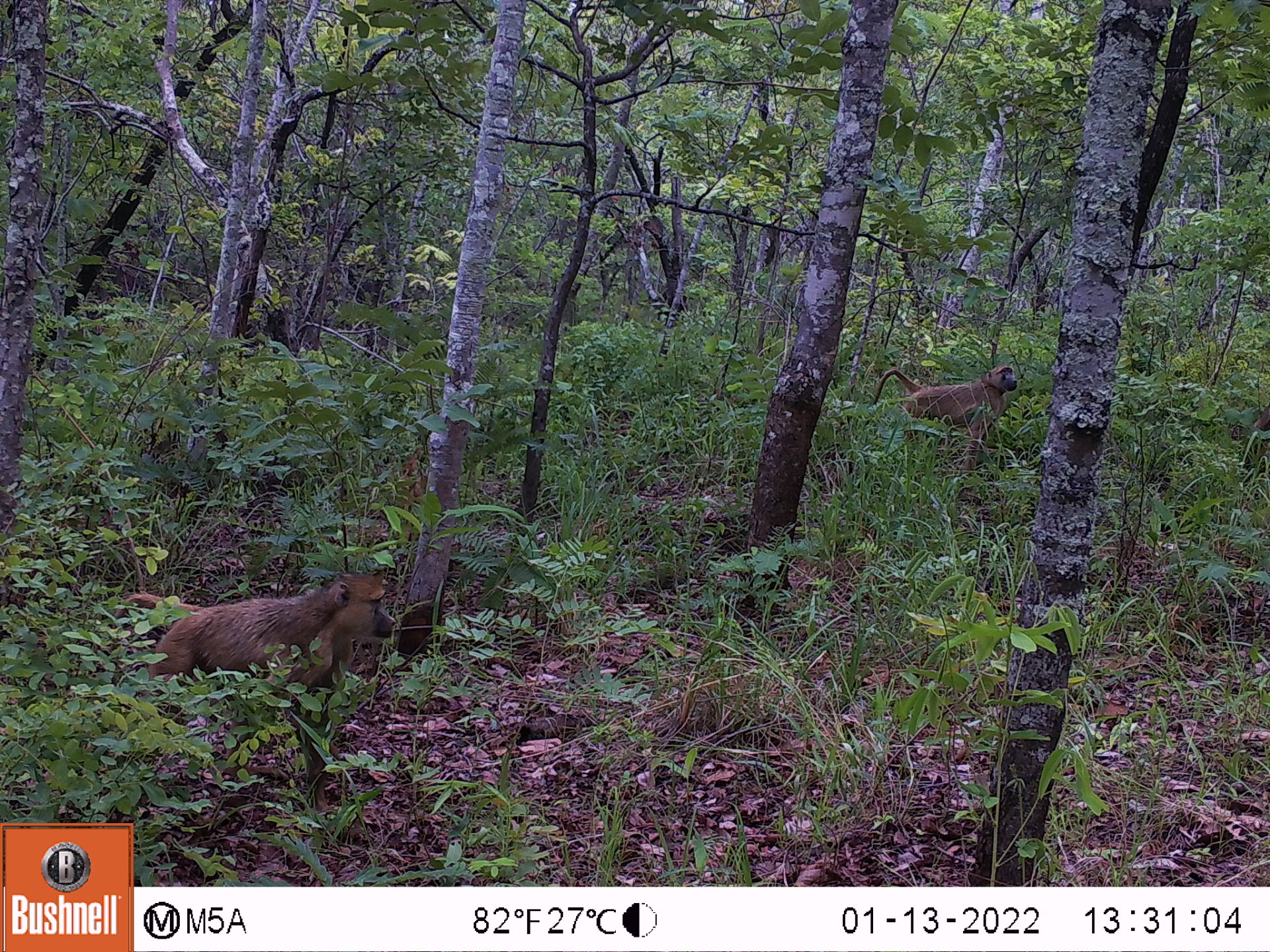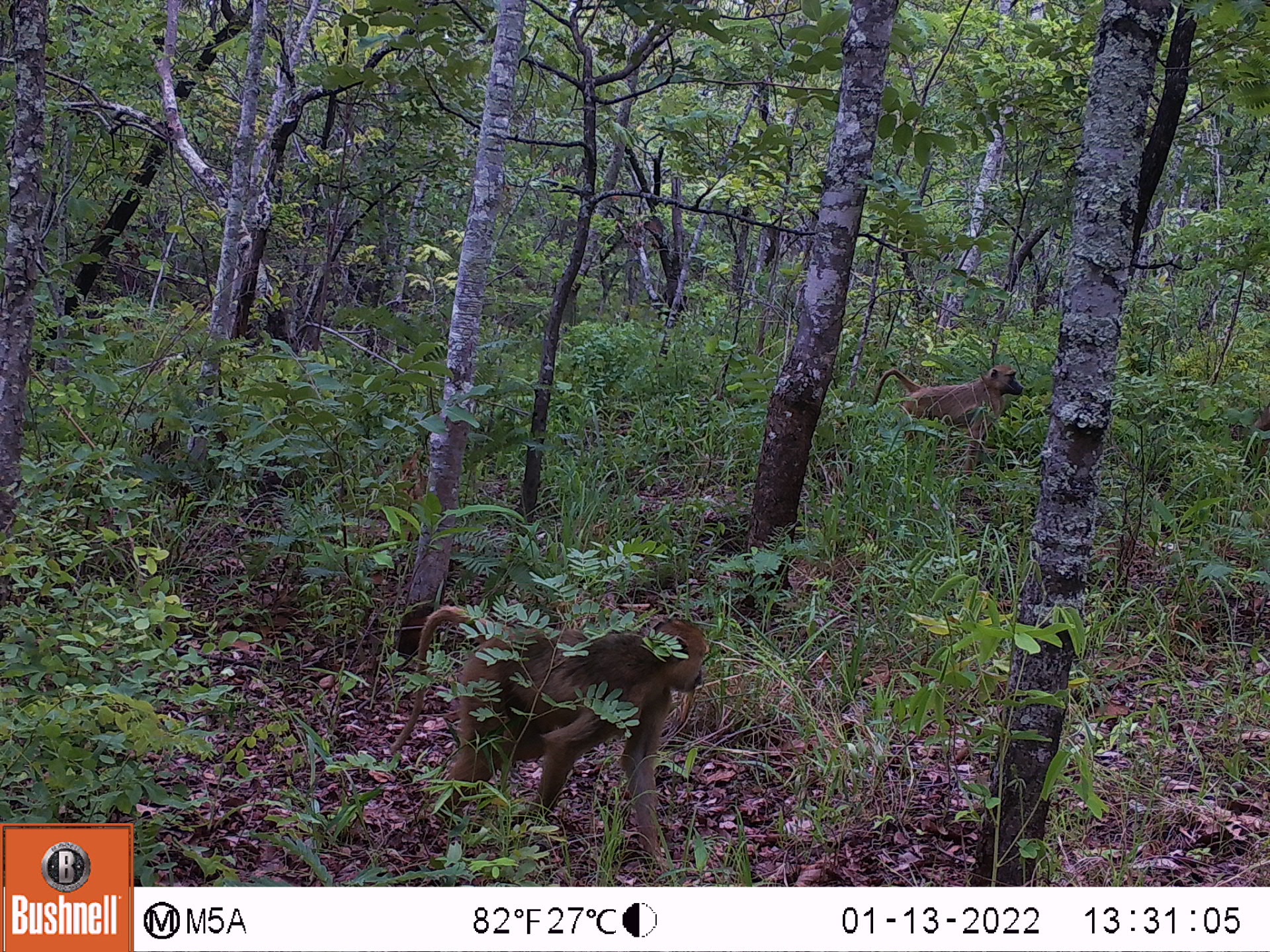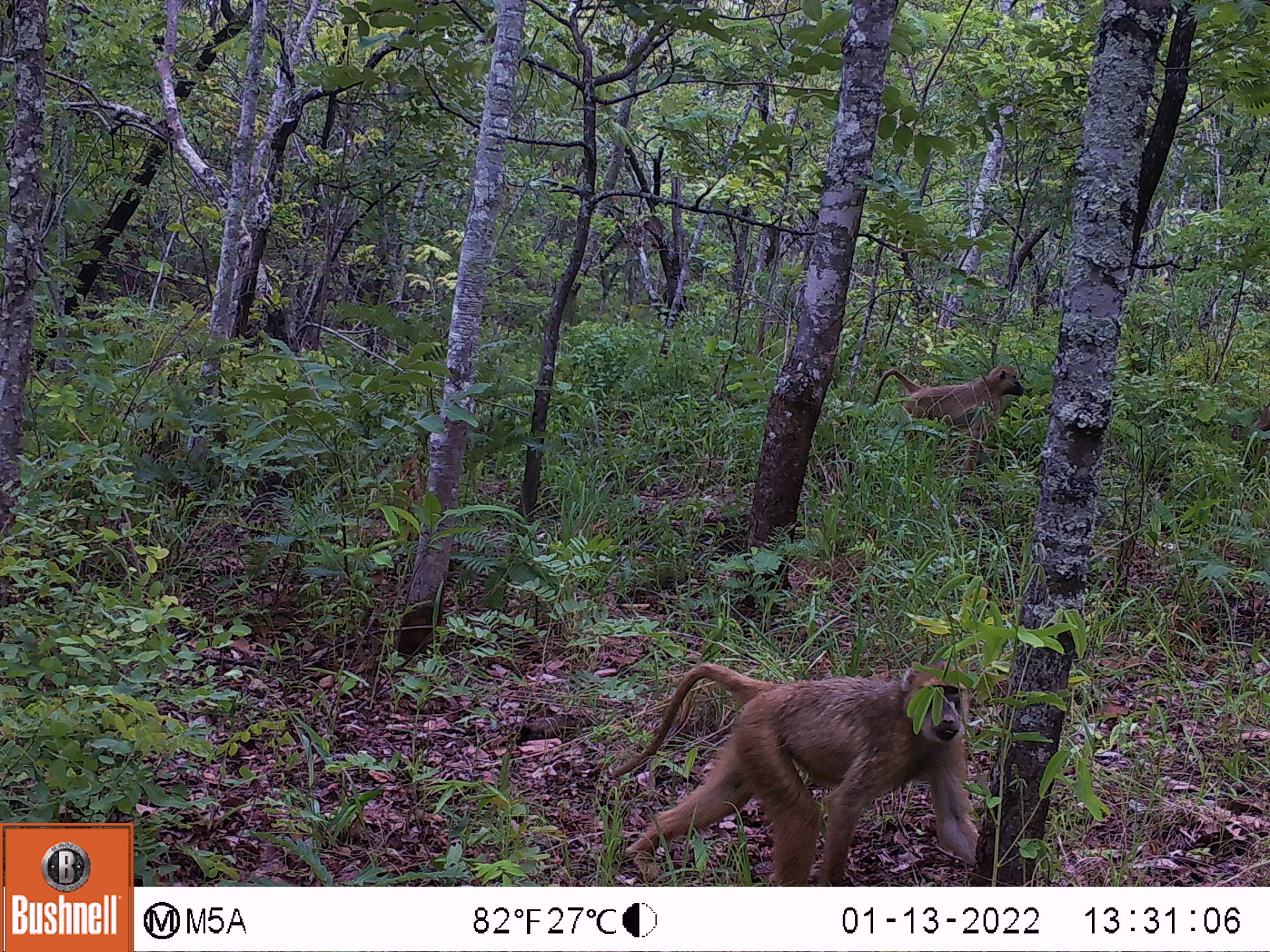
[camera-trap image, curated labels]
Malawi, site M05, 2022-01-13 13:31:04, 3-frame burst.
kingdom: Animalia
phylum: Chordata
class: Mammalia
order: Primates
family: Cercopithecidae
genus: Papio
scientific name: Papio cynocephalus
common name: yellow baboon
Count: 3.